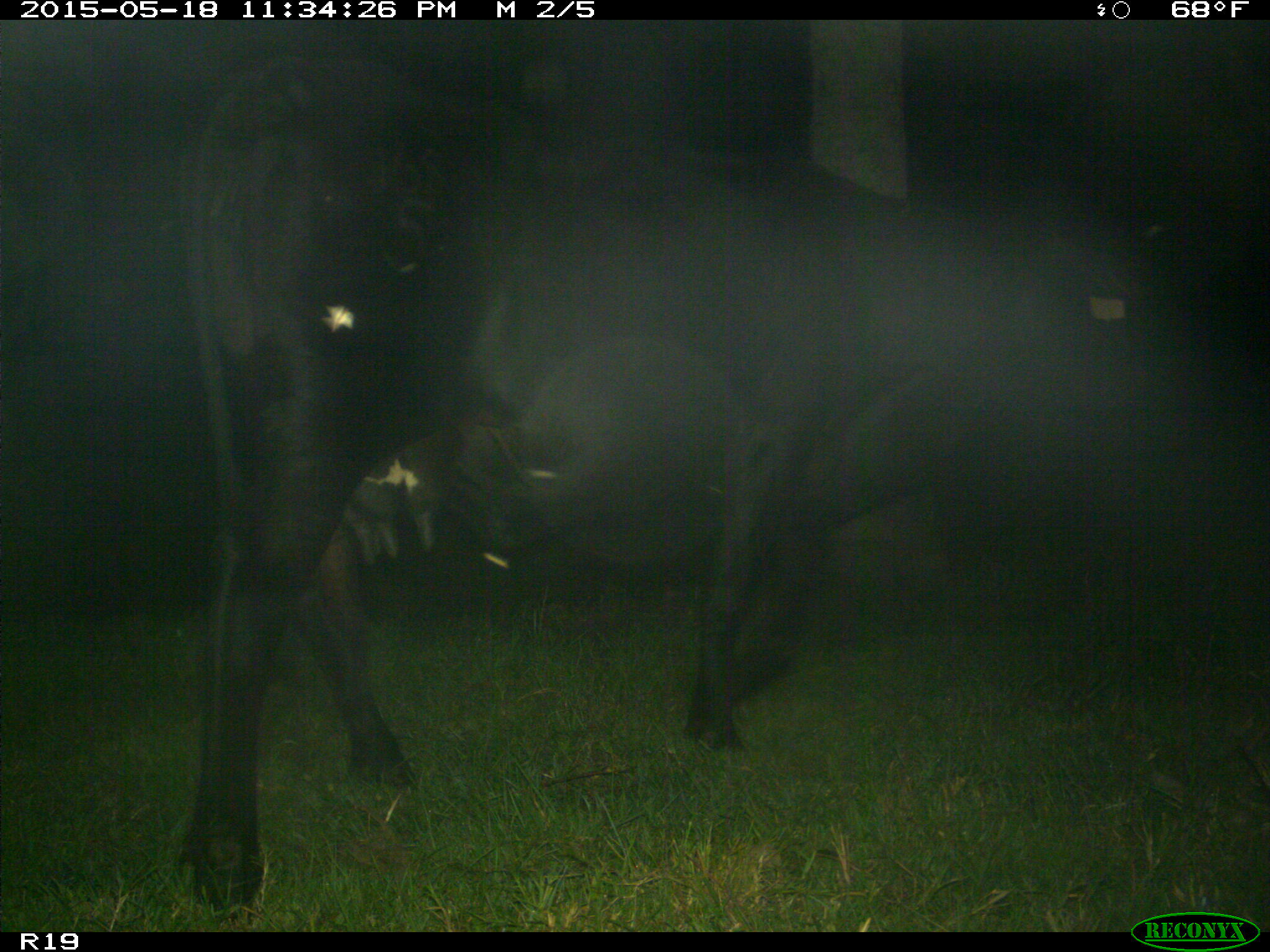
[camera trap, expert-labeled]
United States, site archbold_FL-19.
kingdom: Animalia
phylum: Chordata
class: Mammalia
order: Artiodactyla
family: Bovidae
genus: Bos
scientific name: Bos taurus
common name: domestic cow